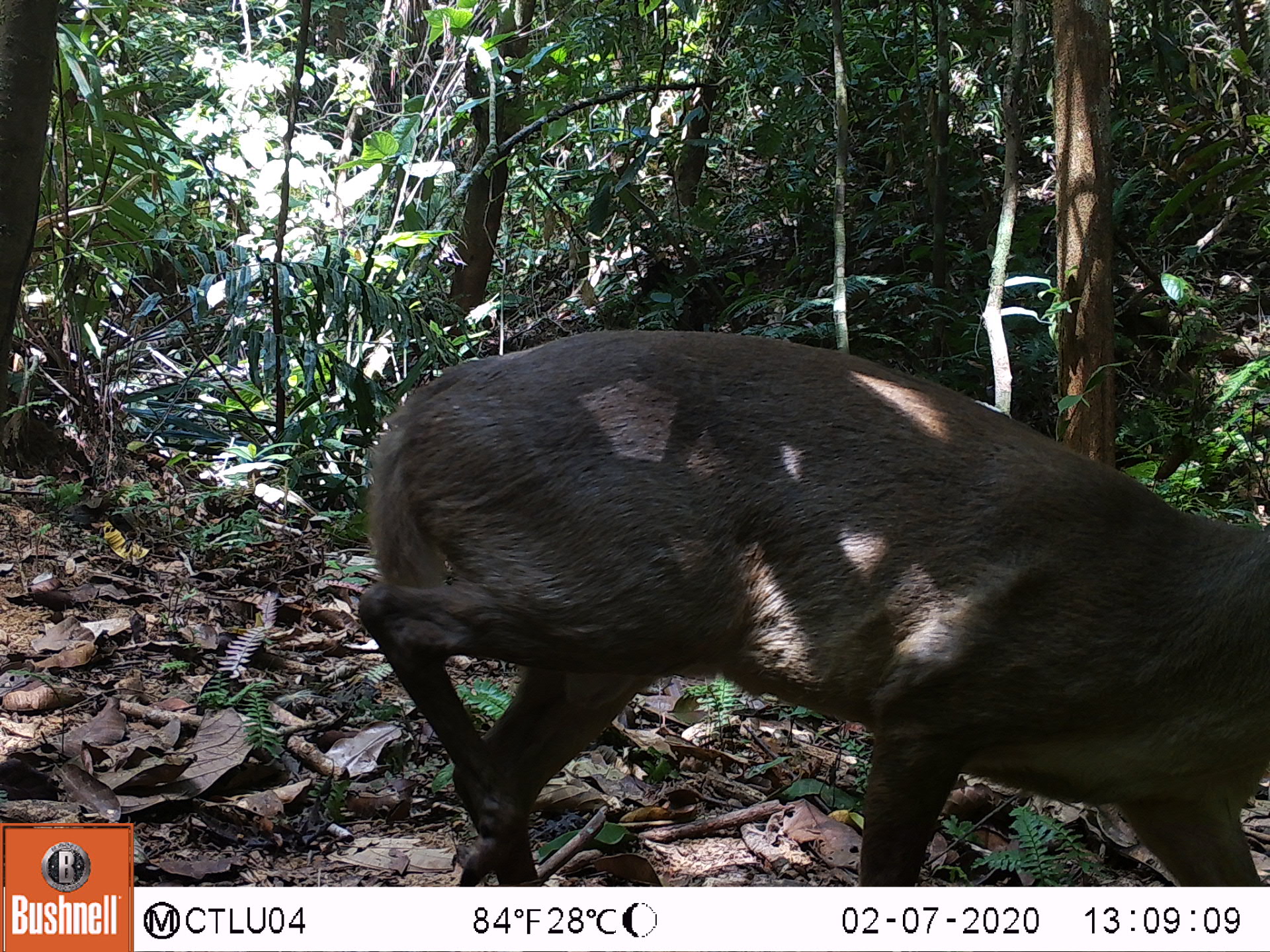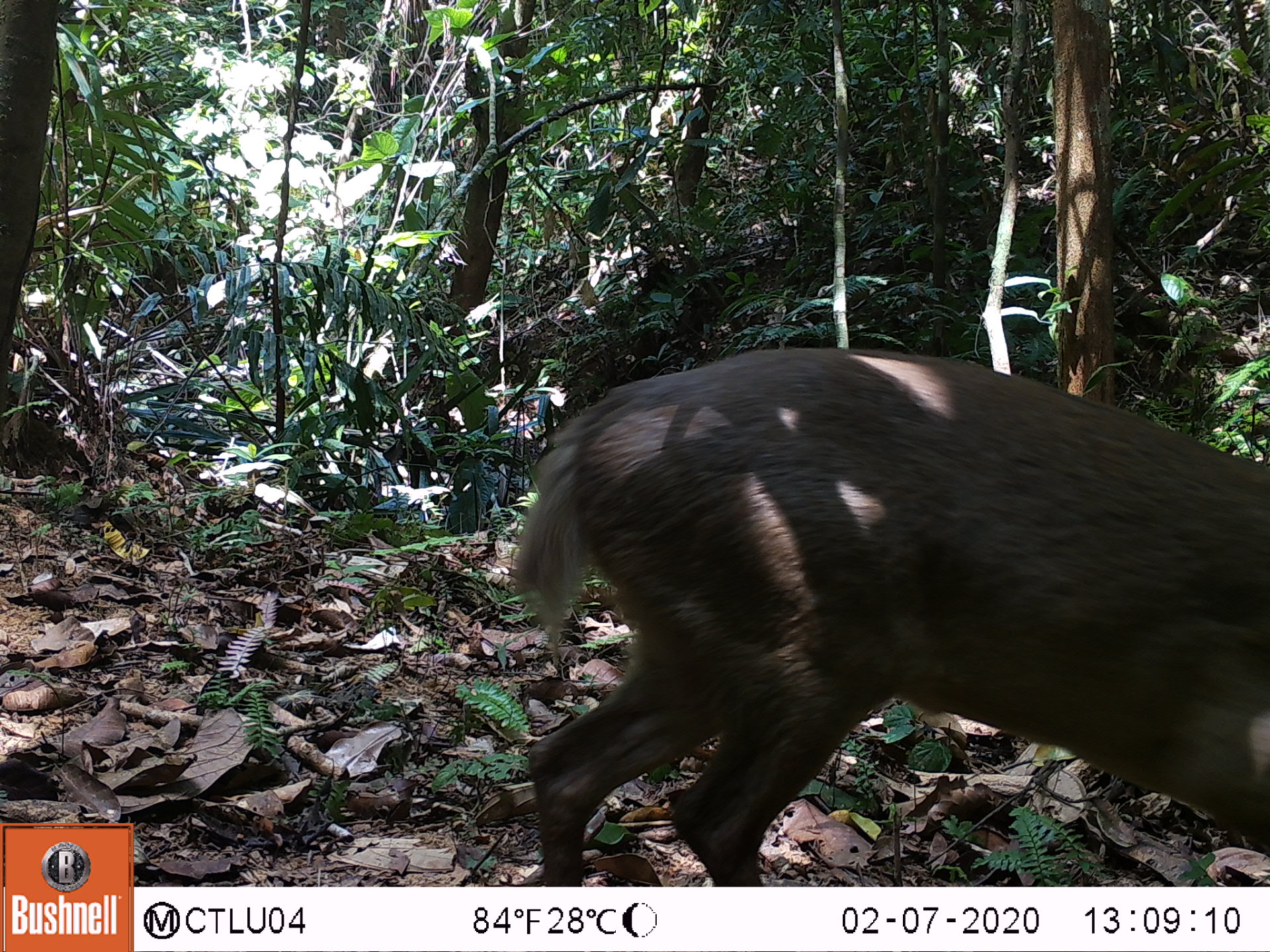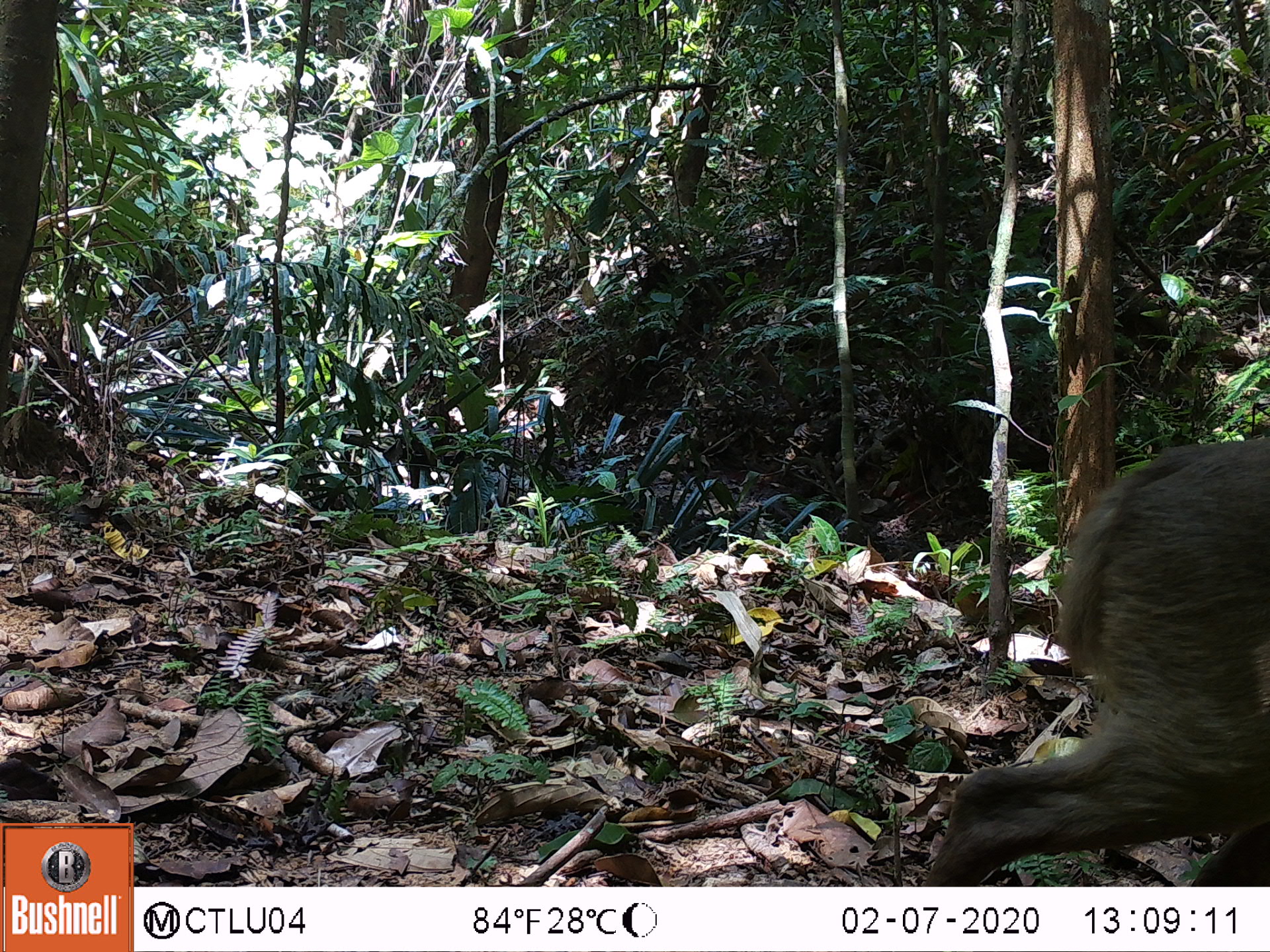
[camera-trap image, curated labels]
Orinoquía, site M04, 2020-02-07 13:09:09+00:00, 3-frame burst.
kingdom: Animalia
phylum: Chordata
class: Mammalia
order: Artiodactyla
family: Cervidae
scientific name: Cervidae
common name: deer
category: unknown cervid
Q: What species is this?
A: Unknown cervid (deer) (Cervidae).